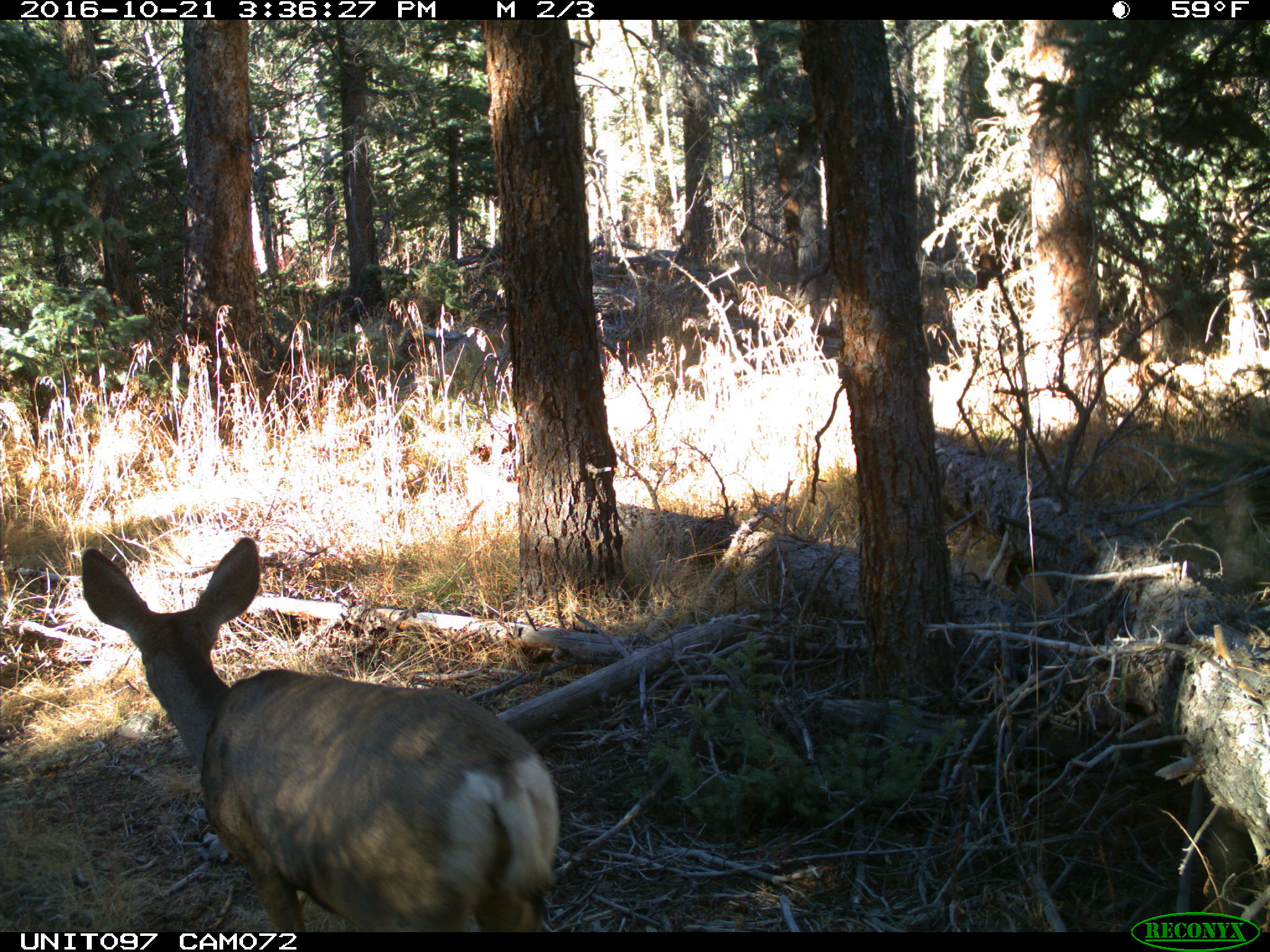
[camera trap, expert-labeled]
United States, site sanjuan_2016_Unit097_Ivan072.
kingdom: Animalia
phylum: Chordata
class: Mammalia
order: Artiodactyla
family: Cervidae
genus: Odocoileus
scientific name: Odocoileus hemionus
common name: mule deer